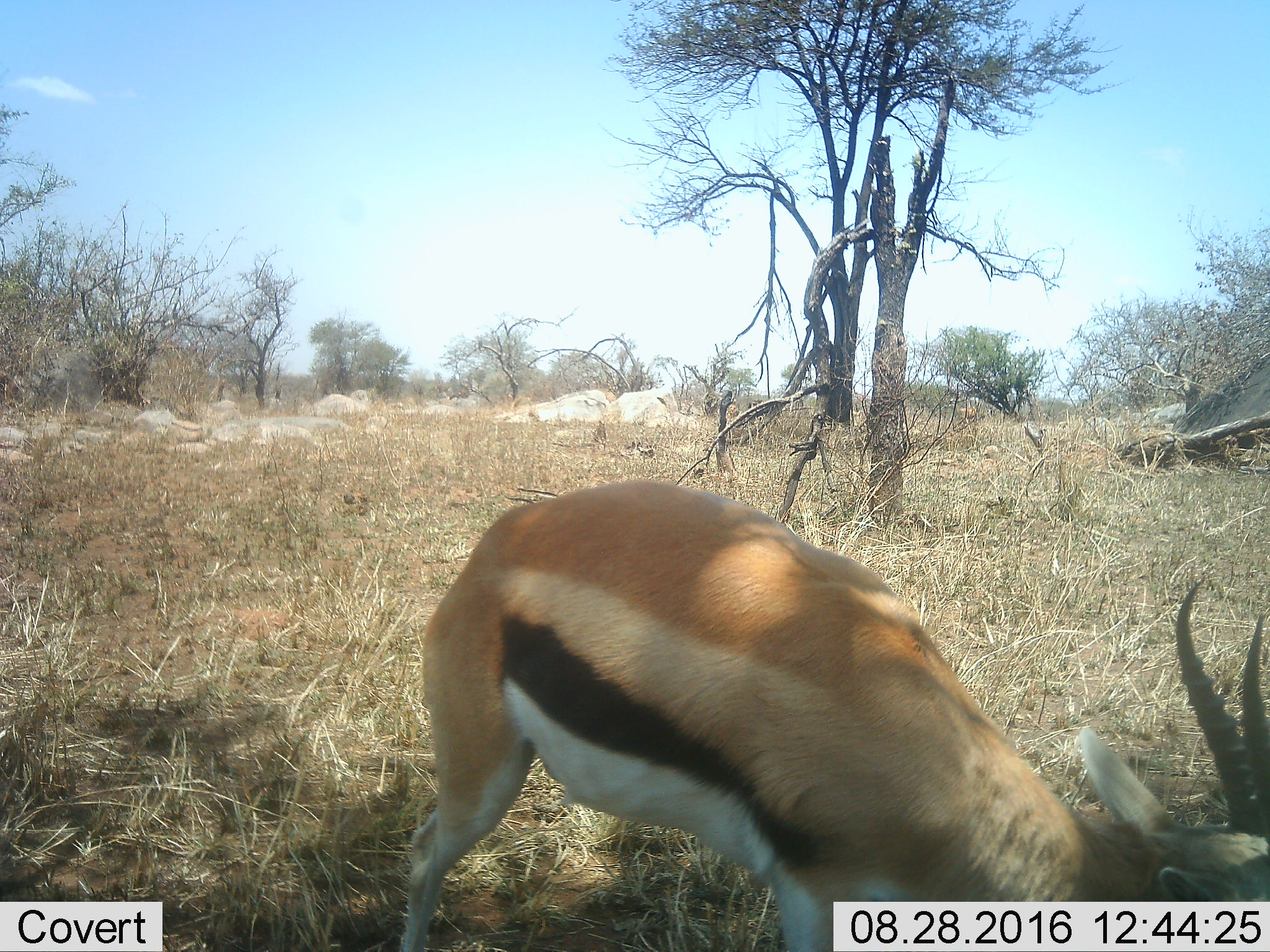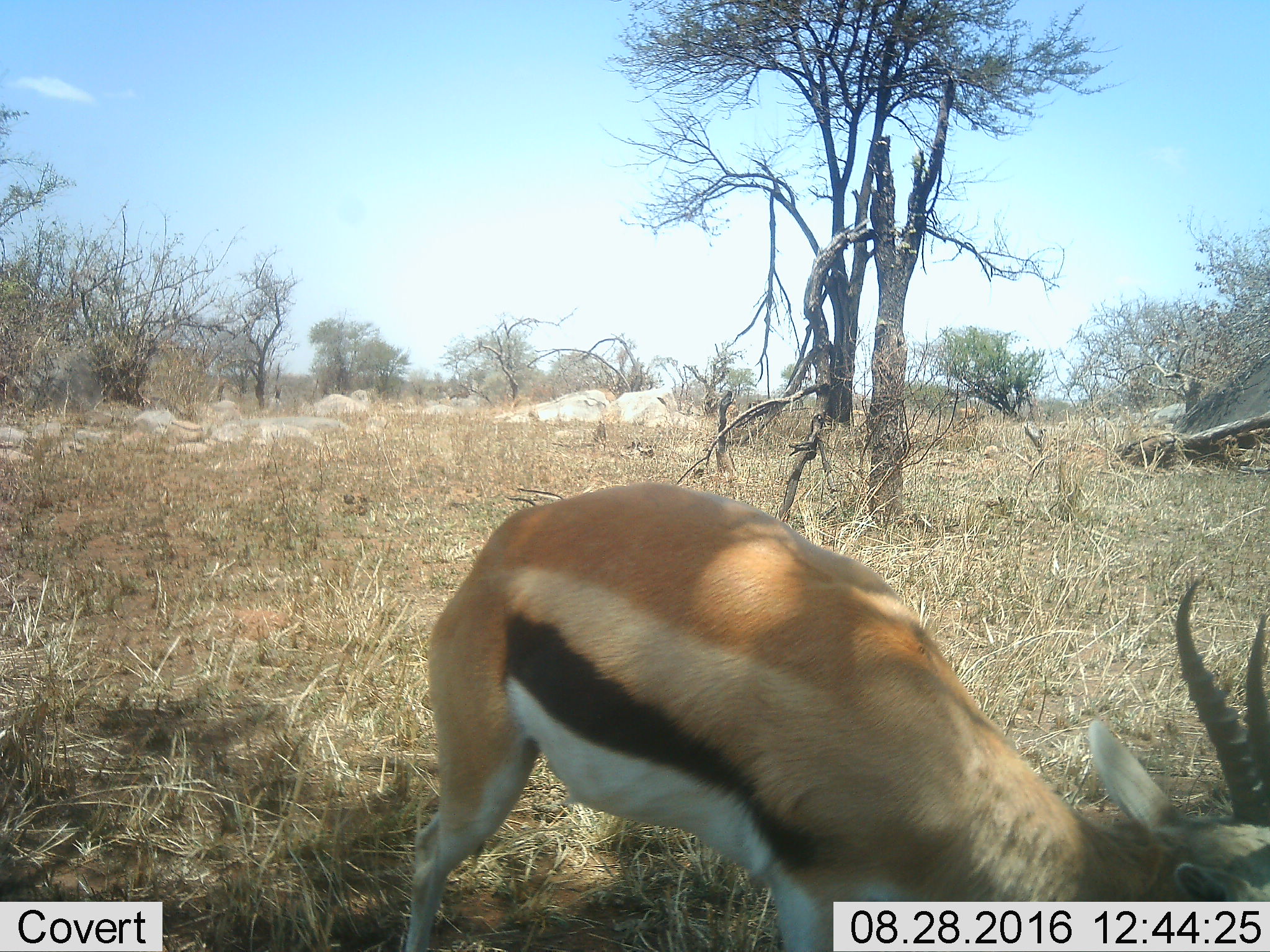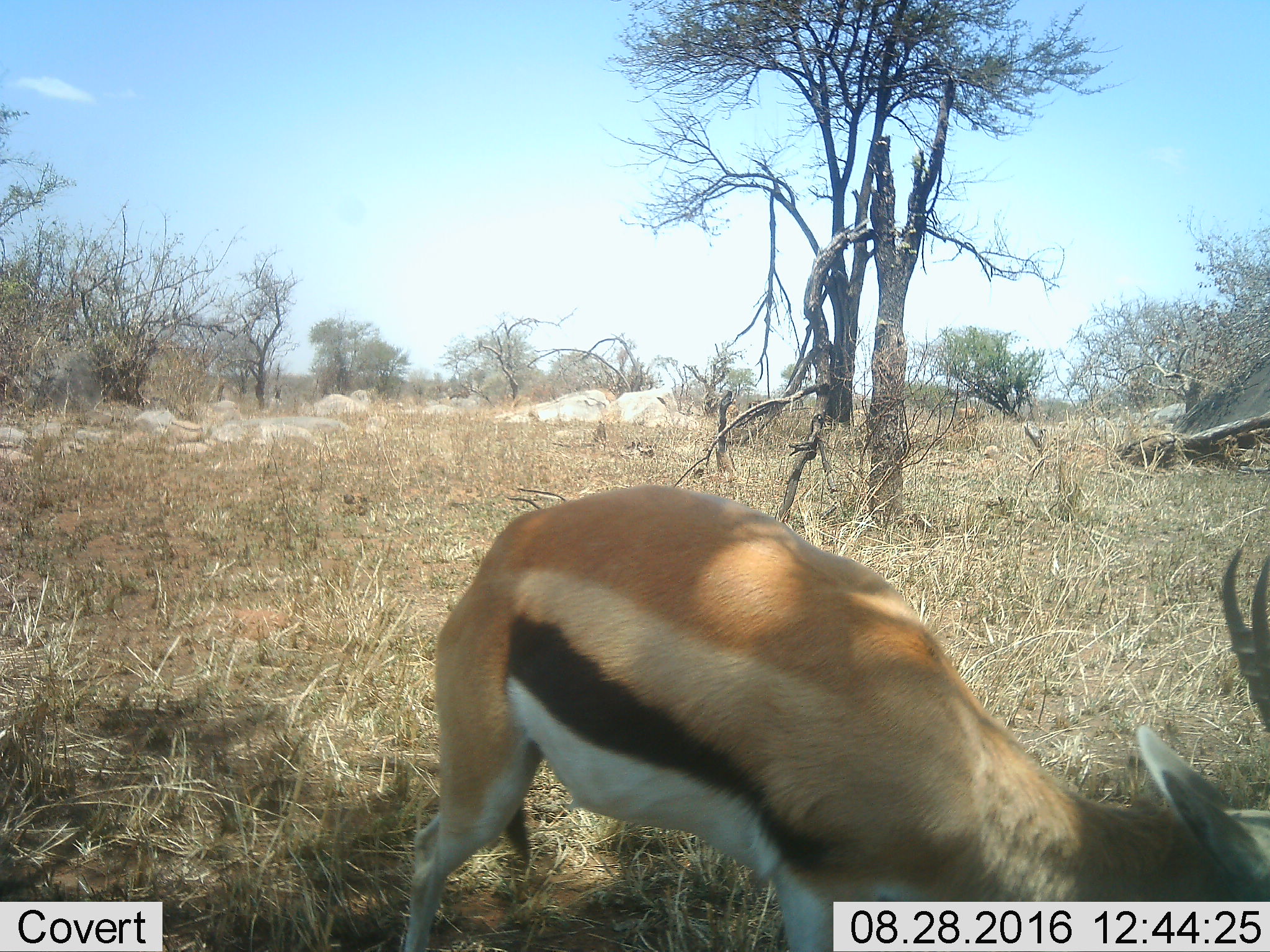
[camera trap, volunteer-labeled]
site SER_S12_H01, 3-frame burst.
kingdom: Animalia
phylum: Chordata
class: Mammalia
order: Artiodactyla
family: Bovidae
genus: Eudorcas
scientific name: Eudorcas thomsonii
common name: thomson's gazelle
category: gazellethomsons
Gazellethomsons (thomson's gazelle) (Eudorcas thomsonii), count 1. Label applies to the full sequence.